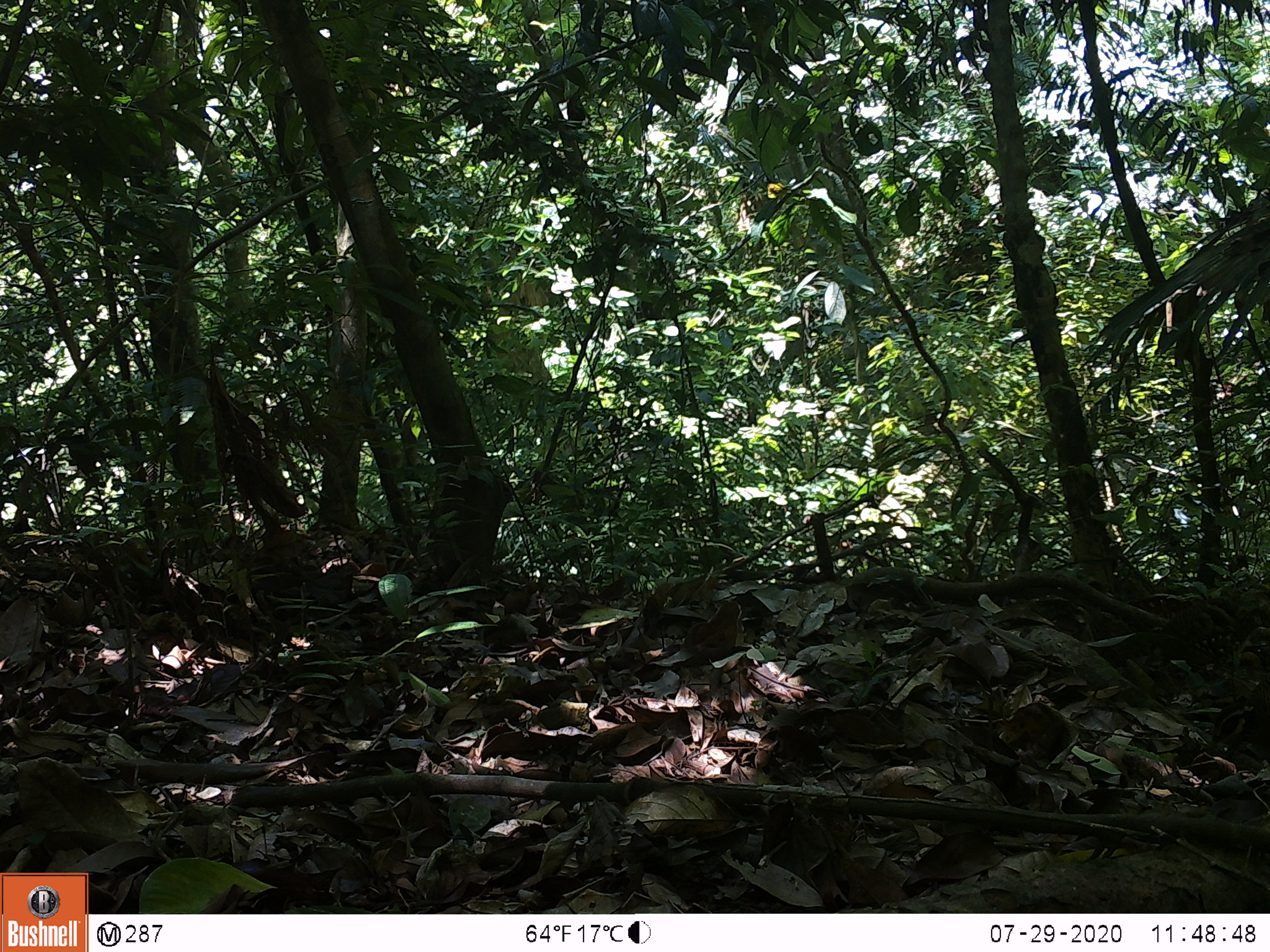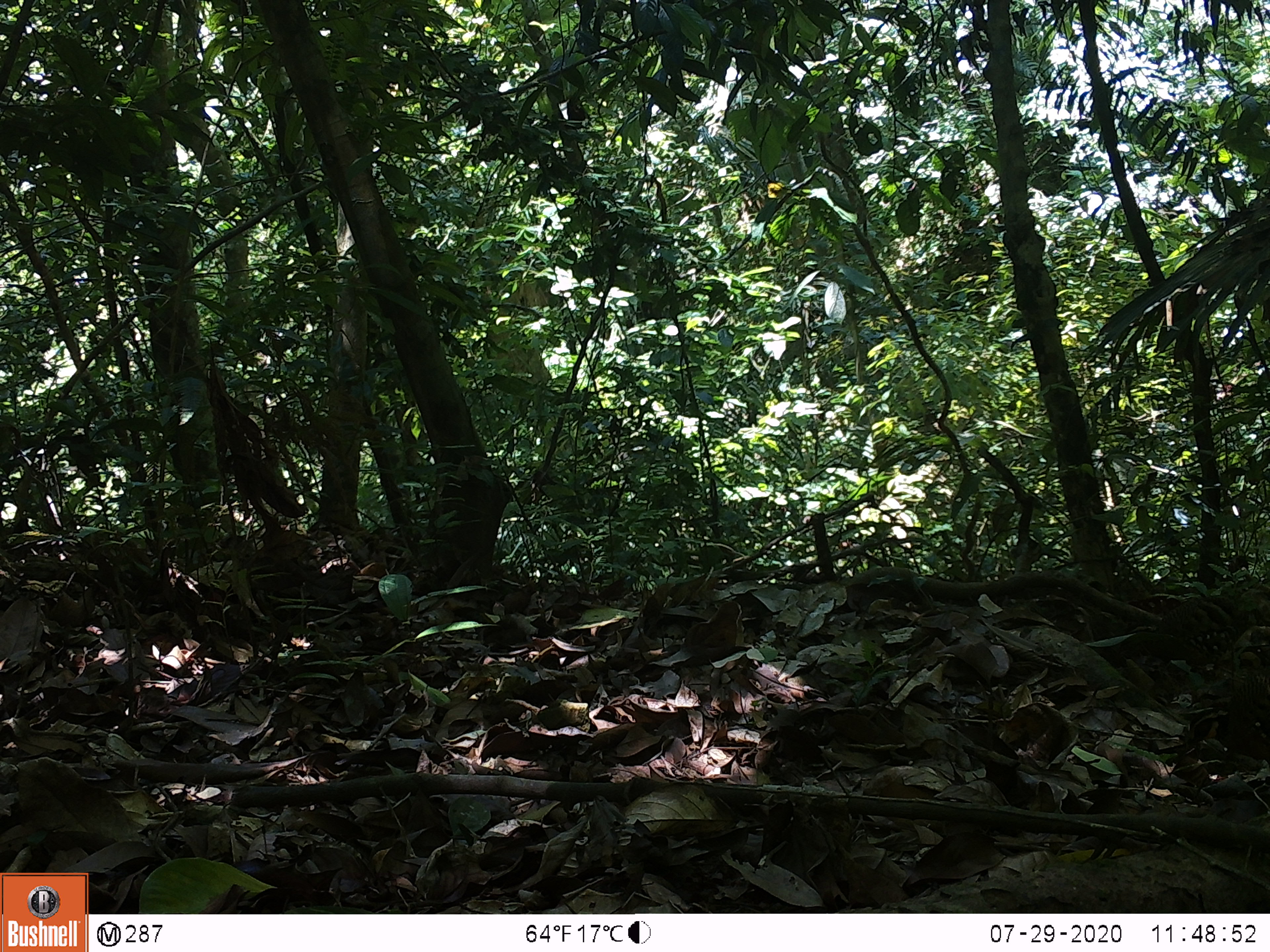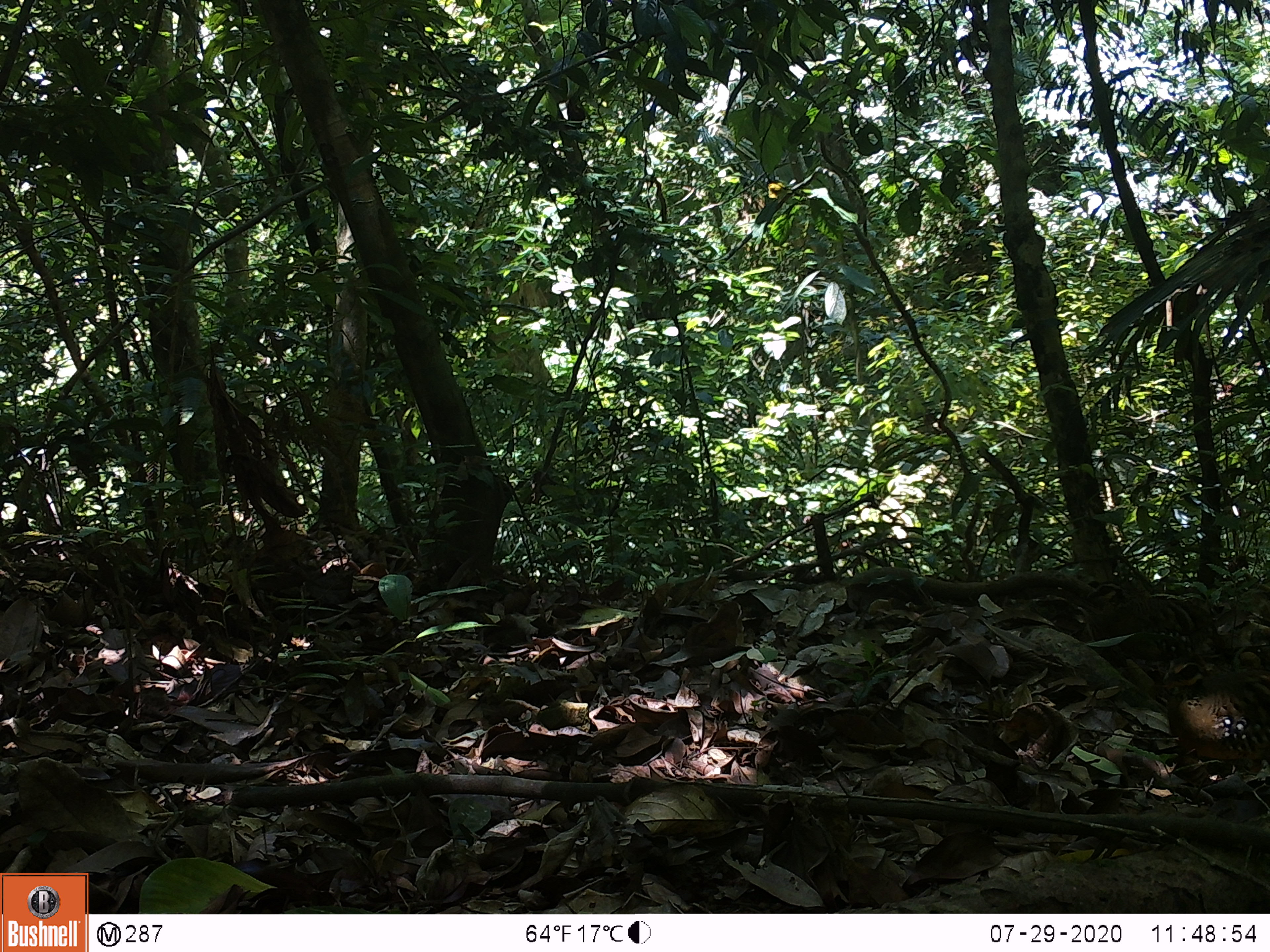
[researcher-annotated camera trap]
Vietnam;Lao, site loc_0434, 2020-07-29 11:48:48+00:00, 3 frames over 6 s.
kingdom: Animalia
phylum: Chordata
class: Aves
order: Galliformes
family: Phasianidae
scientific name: Phasianidae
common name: partridge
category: unidentified partridge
Unidentified partridge (partridge) (Phasianidae). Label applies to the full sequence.